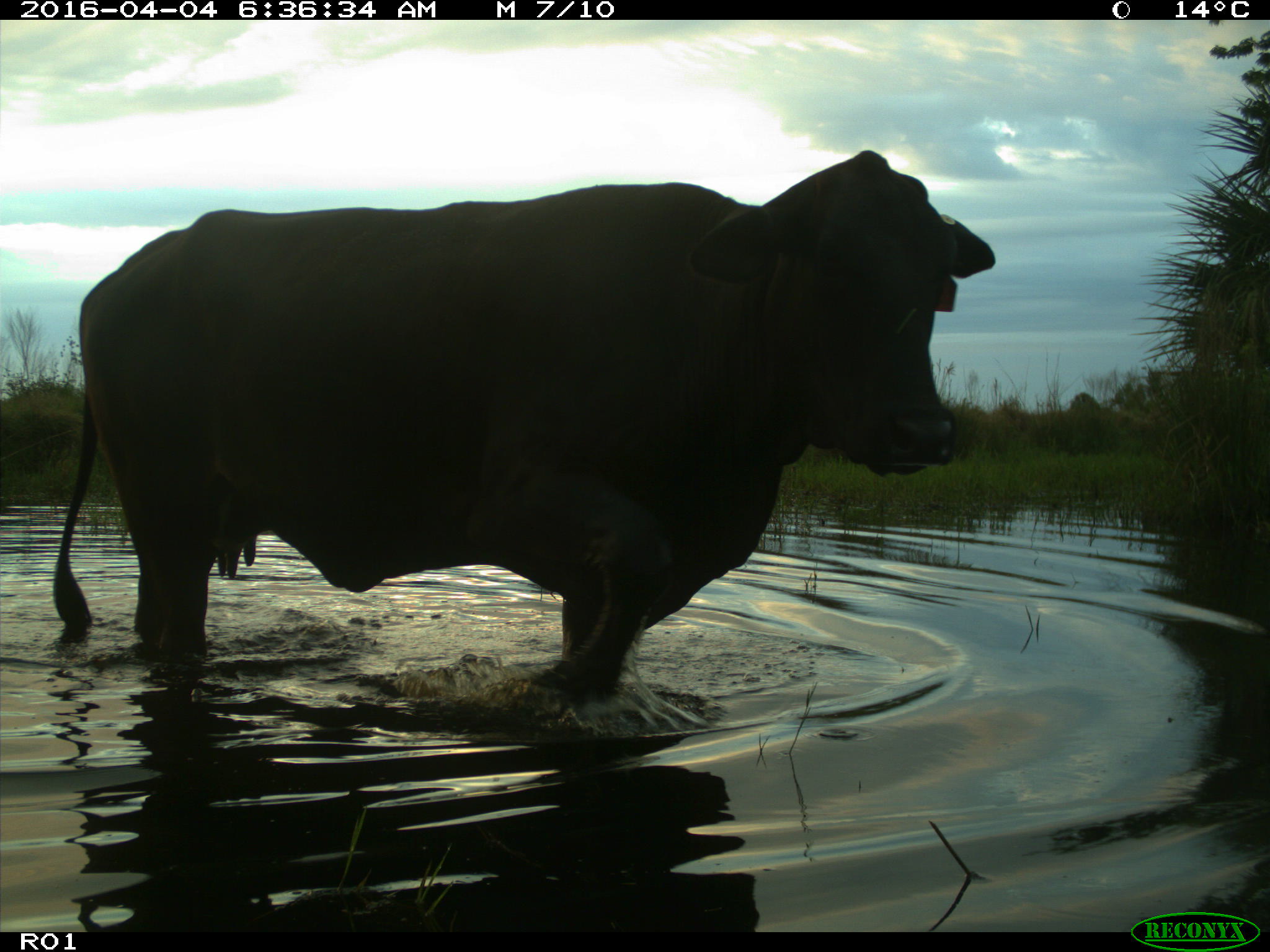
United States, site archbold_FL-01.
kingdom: Animalia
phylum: Chordata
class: Mammalia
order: Artiodactyla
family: Bovidae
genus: Bos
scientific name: Bos taurus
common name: domestic cow